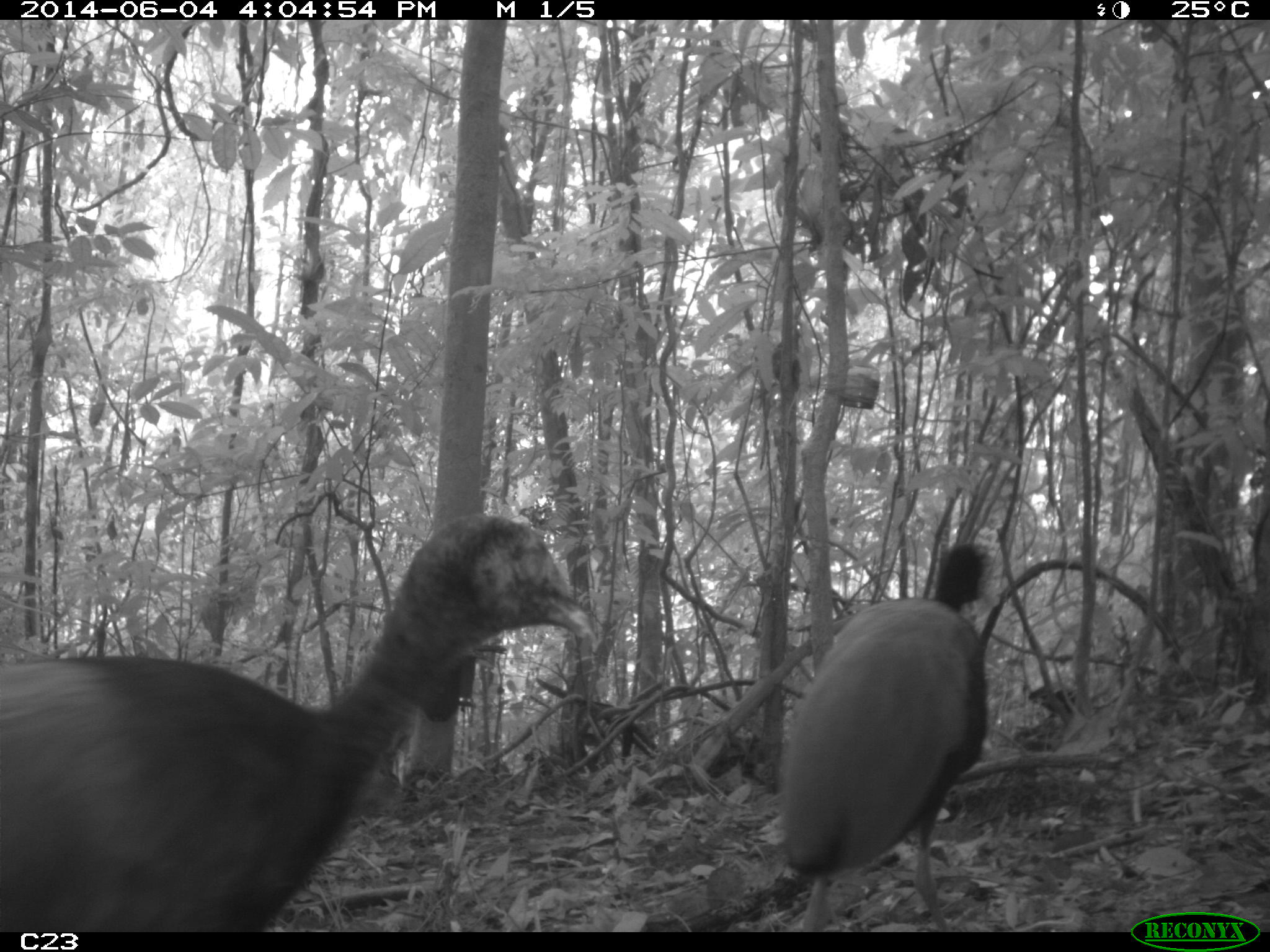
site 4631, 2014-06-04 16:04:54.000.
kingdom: Animalia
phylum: Chordata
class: Aves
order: Gruiformes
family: Psophiidae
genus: Psophia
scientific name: Psophia crepitans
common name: gray-winged trumpeter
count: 5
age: adult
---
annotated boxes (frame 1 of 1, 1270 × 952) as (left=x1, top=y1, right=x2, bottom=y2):
psophia crepitans: (left=0, top=512, right=590, bottom=930); (left=774, top=540, right=990, bottom=931)